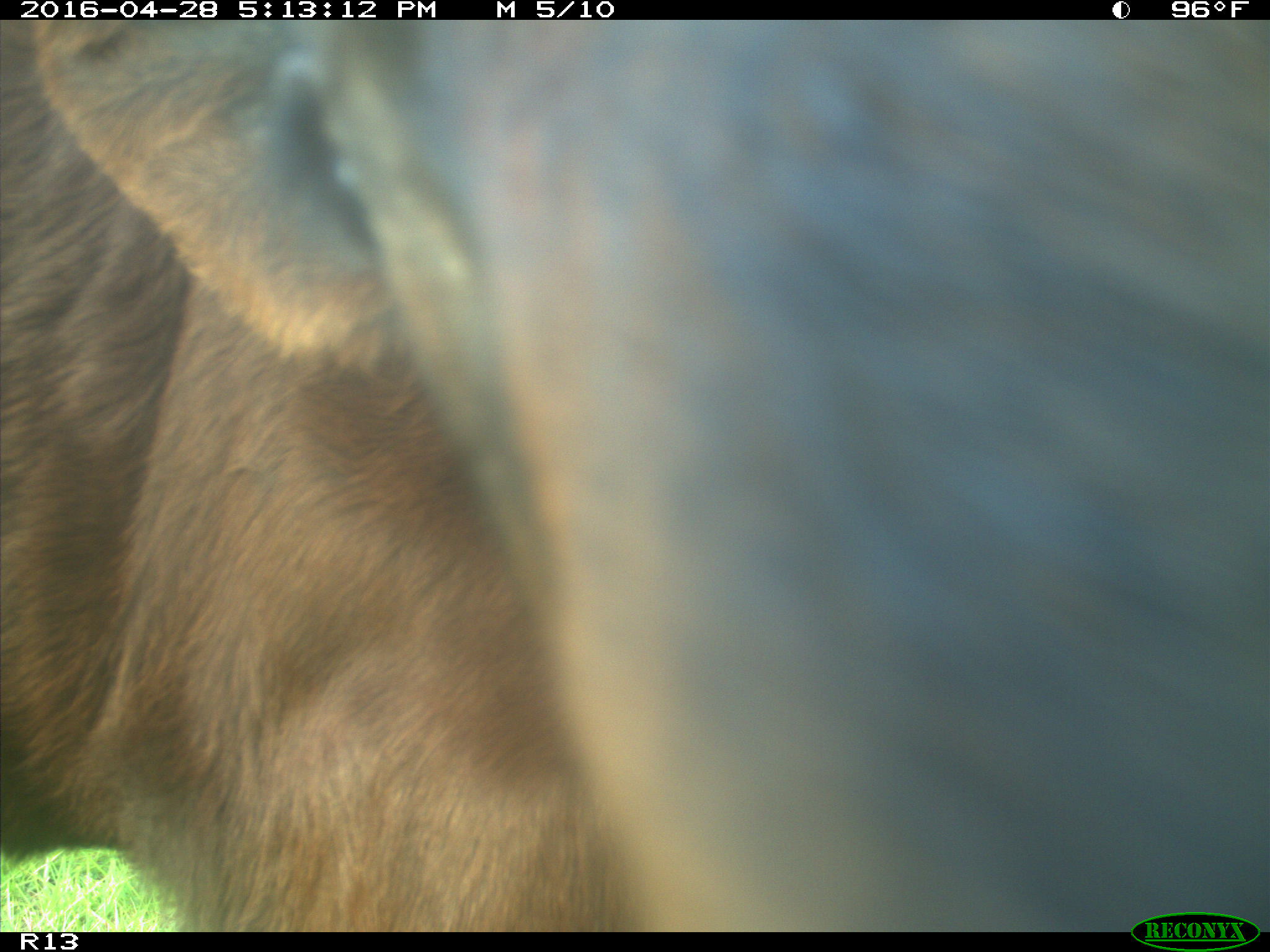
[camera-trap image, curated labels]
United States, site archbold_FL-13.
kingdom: Animalia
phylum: Chordata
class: Mammalia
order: Artiodactyla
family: Bovidae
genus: Bos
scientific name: Bos taurus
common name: domestic cow